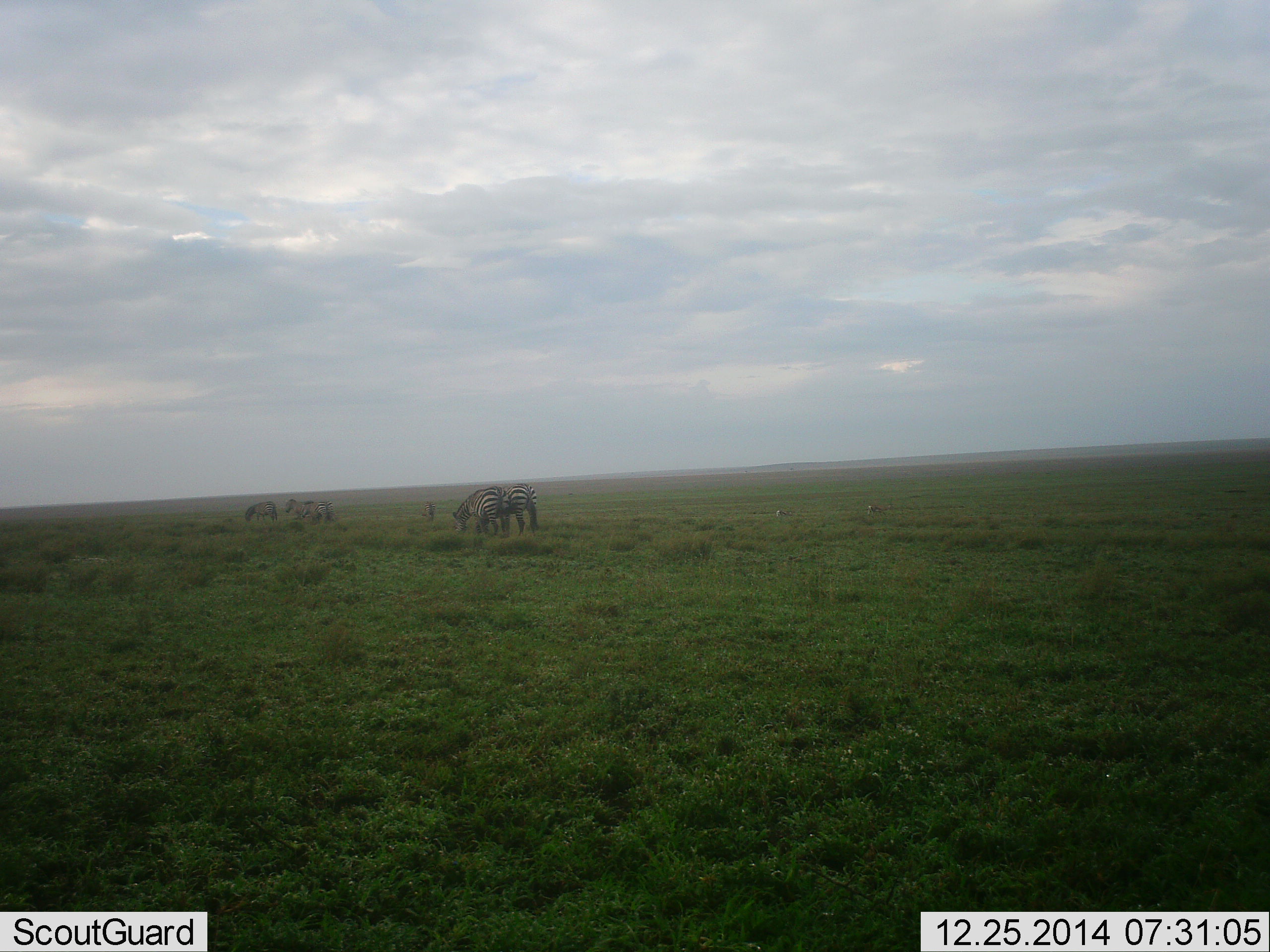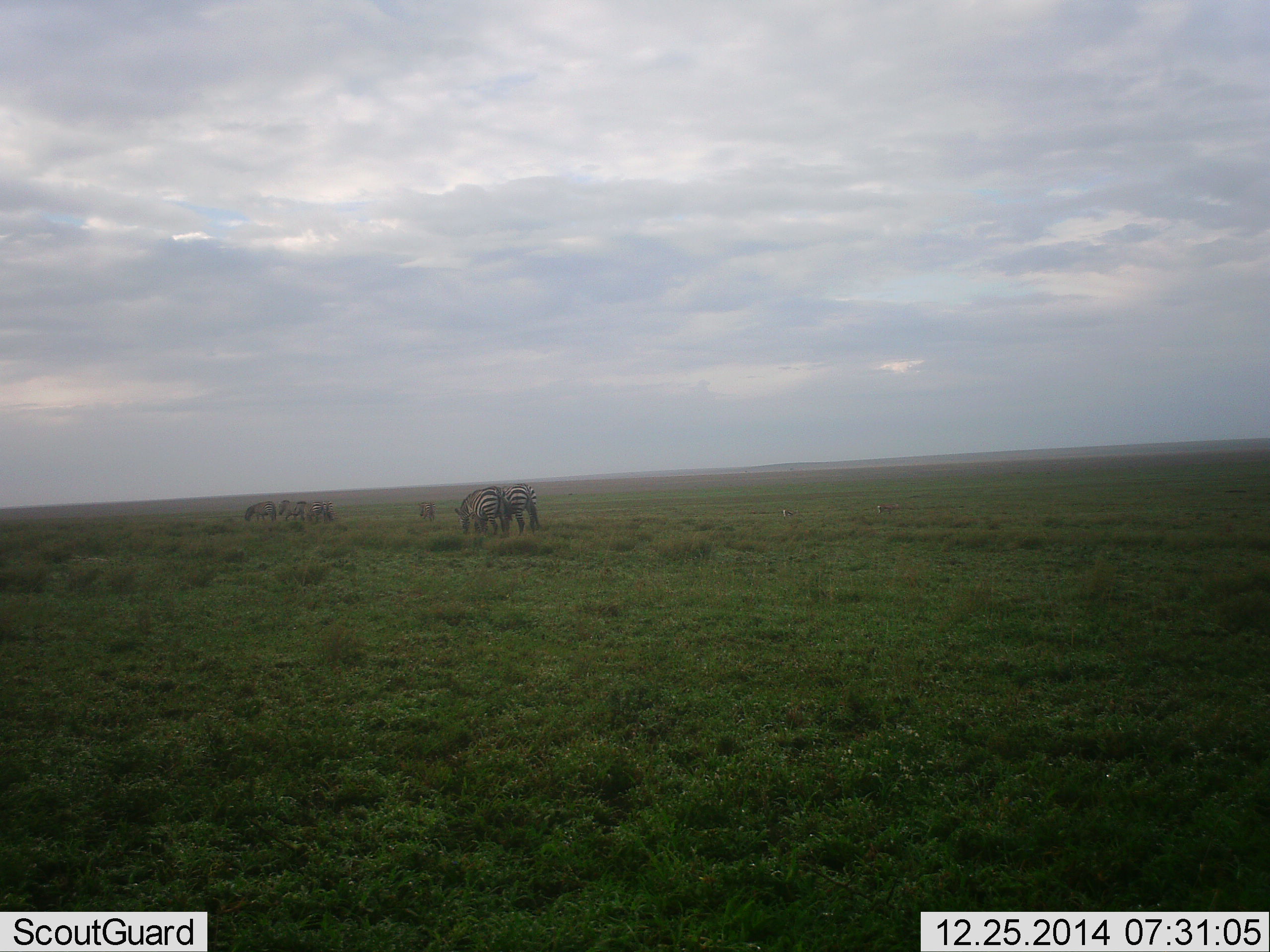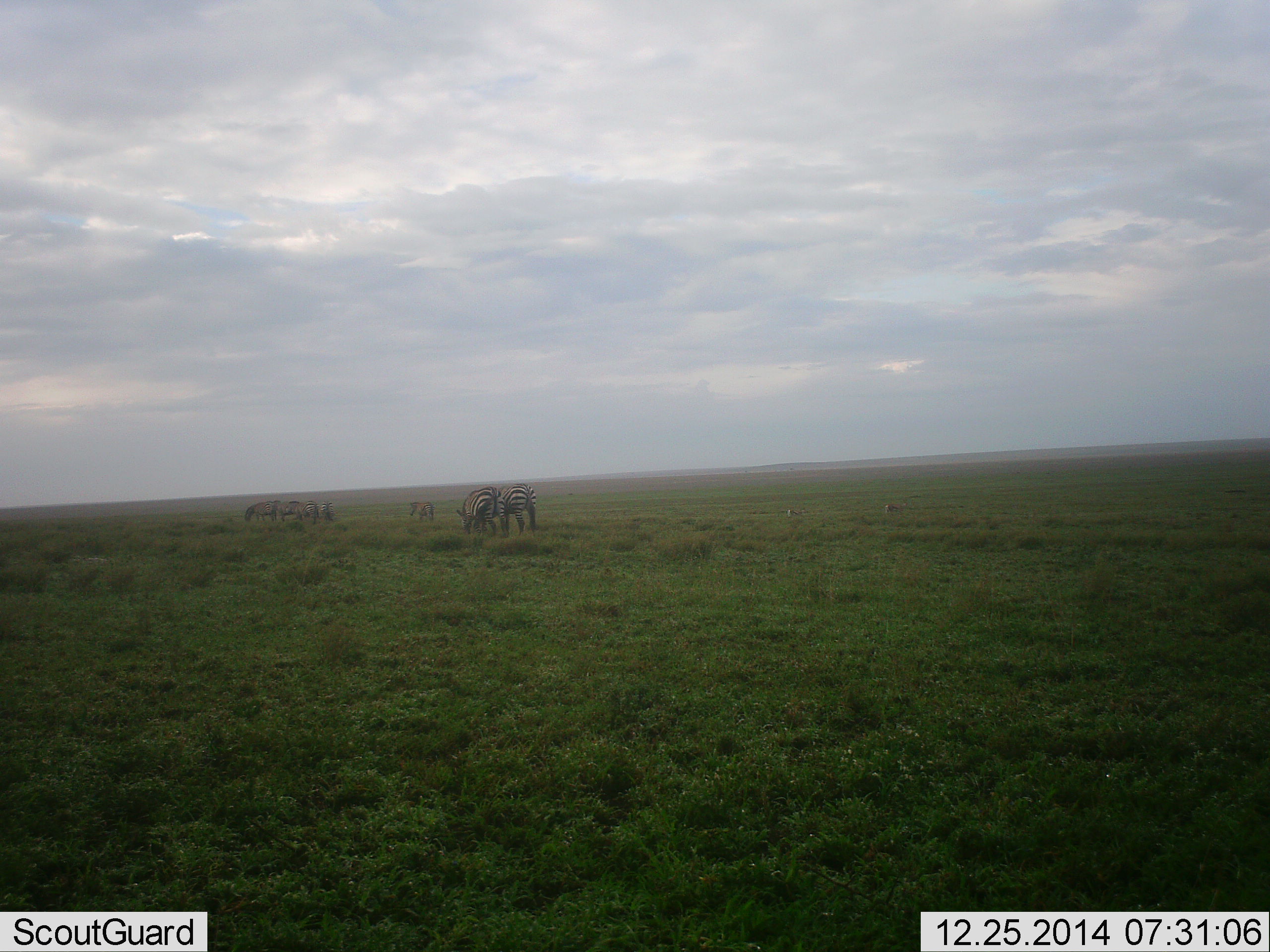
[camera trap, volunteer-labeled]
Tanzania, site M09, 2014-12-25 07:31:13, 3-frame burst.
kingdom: Animalia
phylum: Chordata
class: Mammalia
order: Perissodactyla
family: Equidae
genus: Equus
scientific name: Equus quagga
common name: plains zebra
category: zebra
Zebra (plains zebra) (Equus quagga), count 6. Behavior (volunteer vote fractions): standing 54%, resting 0%, moving 38%, interacting 8%. Young present (vote fraction): 31%. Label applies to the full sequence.